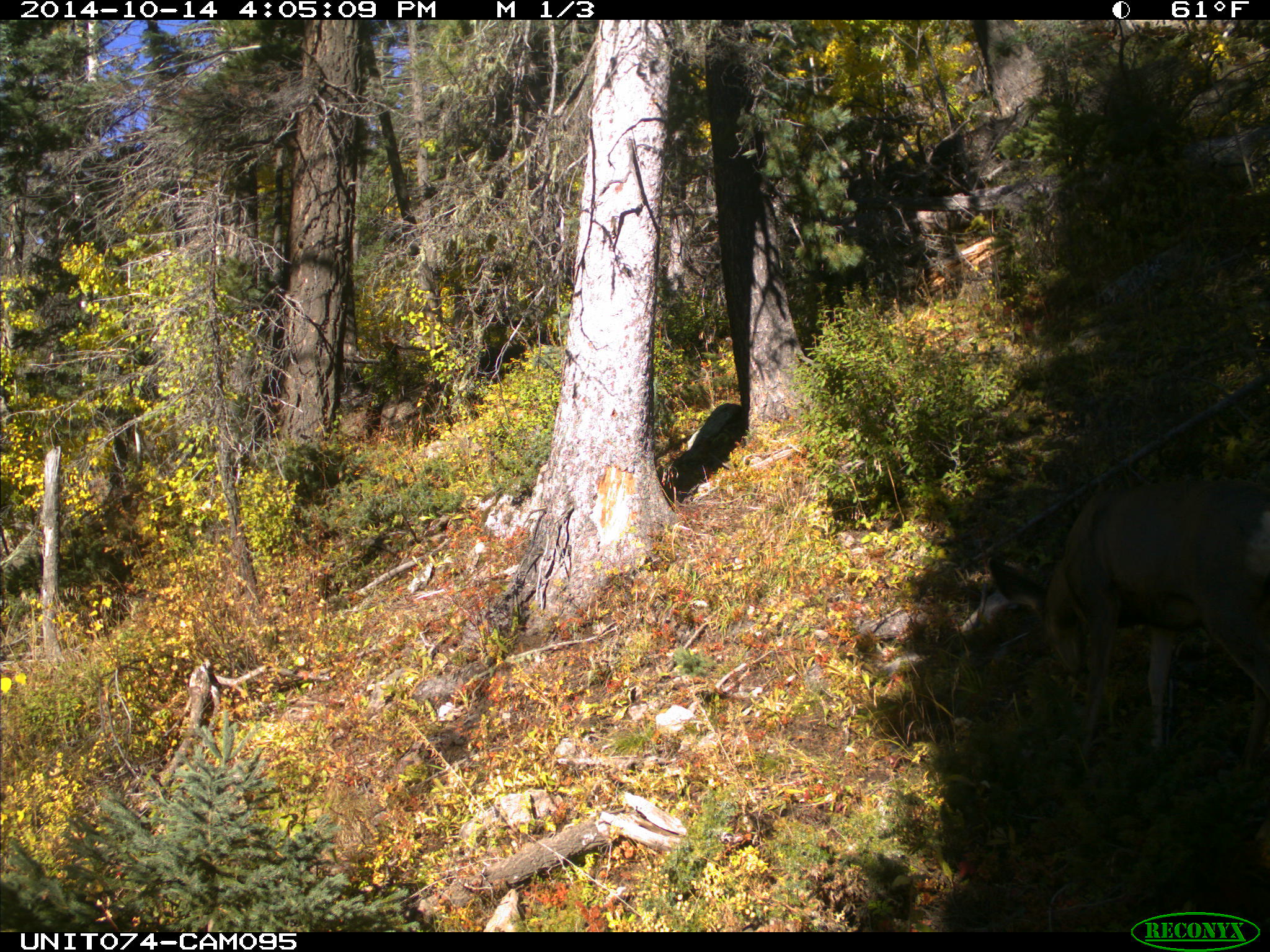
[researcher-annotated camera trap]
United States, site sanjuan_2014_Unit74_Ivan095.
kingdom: Animalia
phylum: Chordata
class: Mammalia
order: Artiodactyla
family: Cervidae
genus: Odocoileus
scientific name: Odocoileus hemionus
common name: mule deer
Odocoileus hemionus (mule deer).